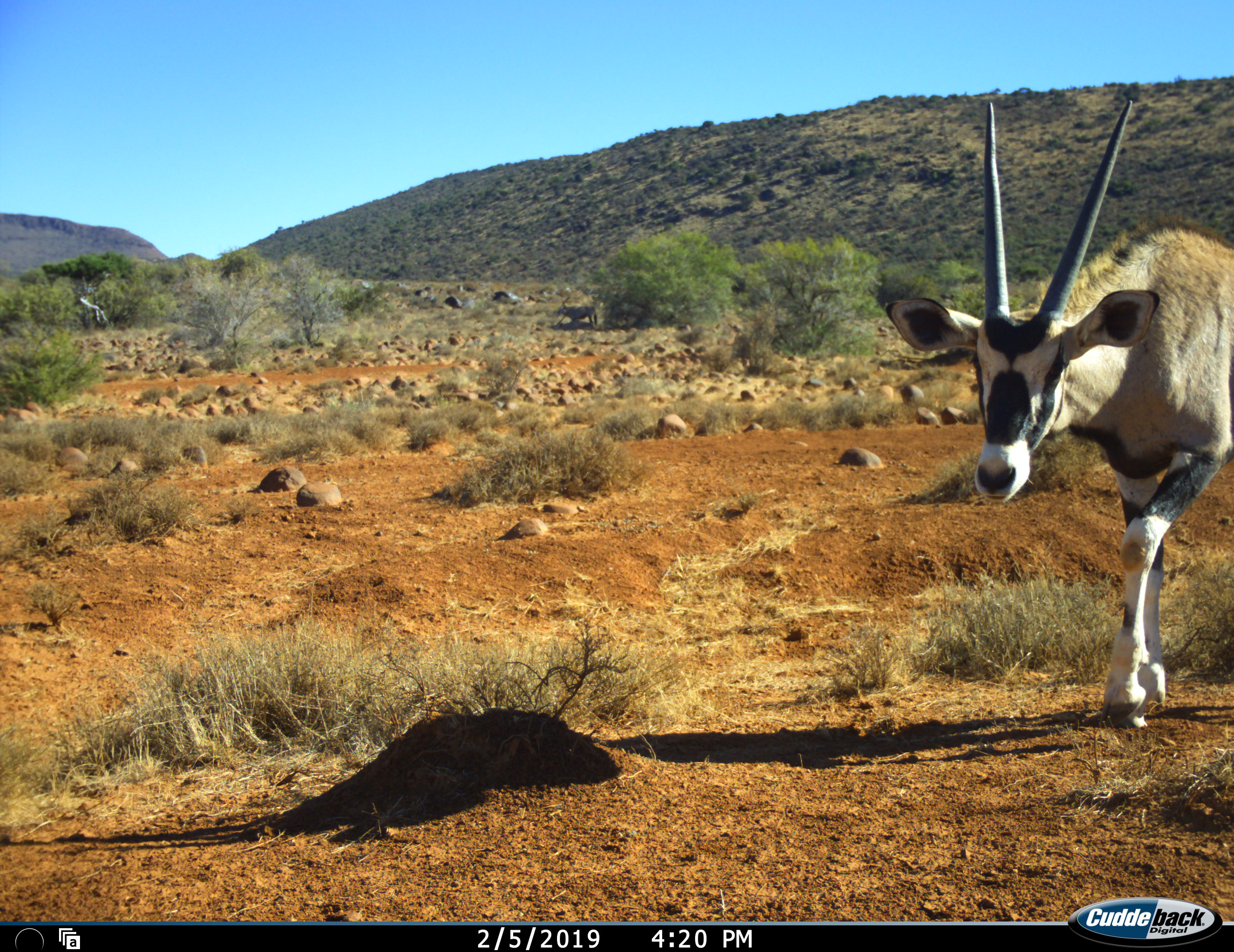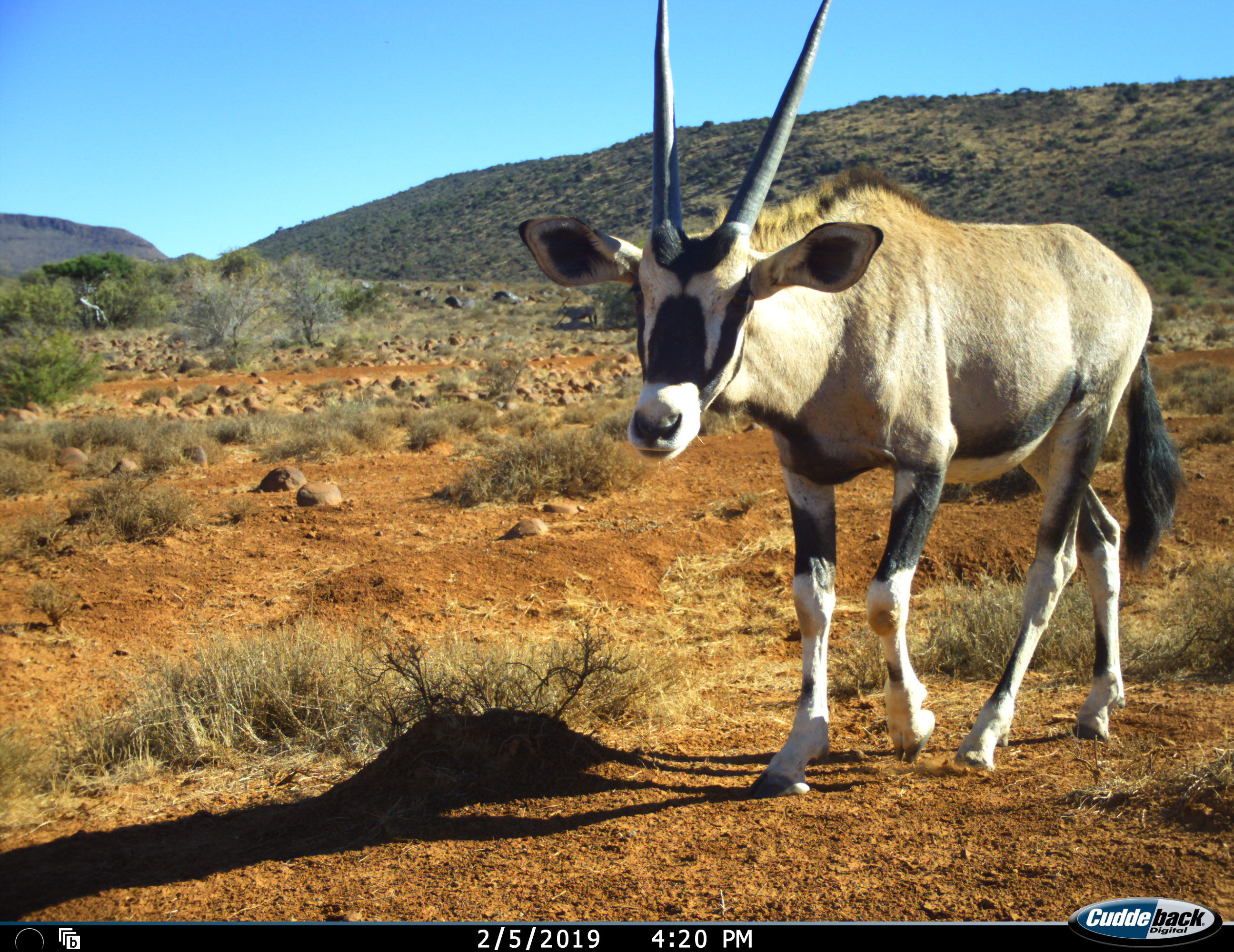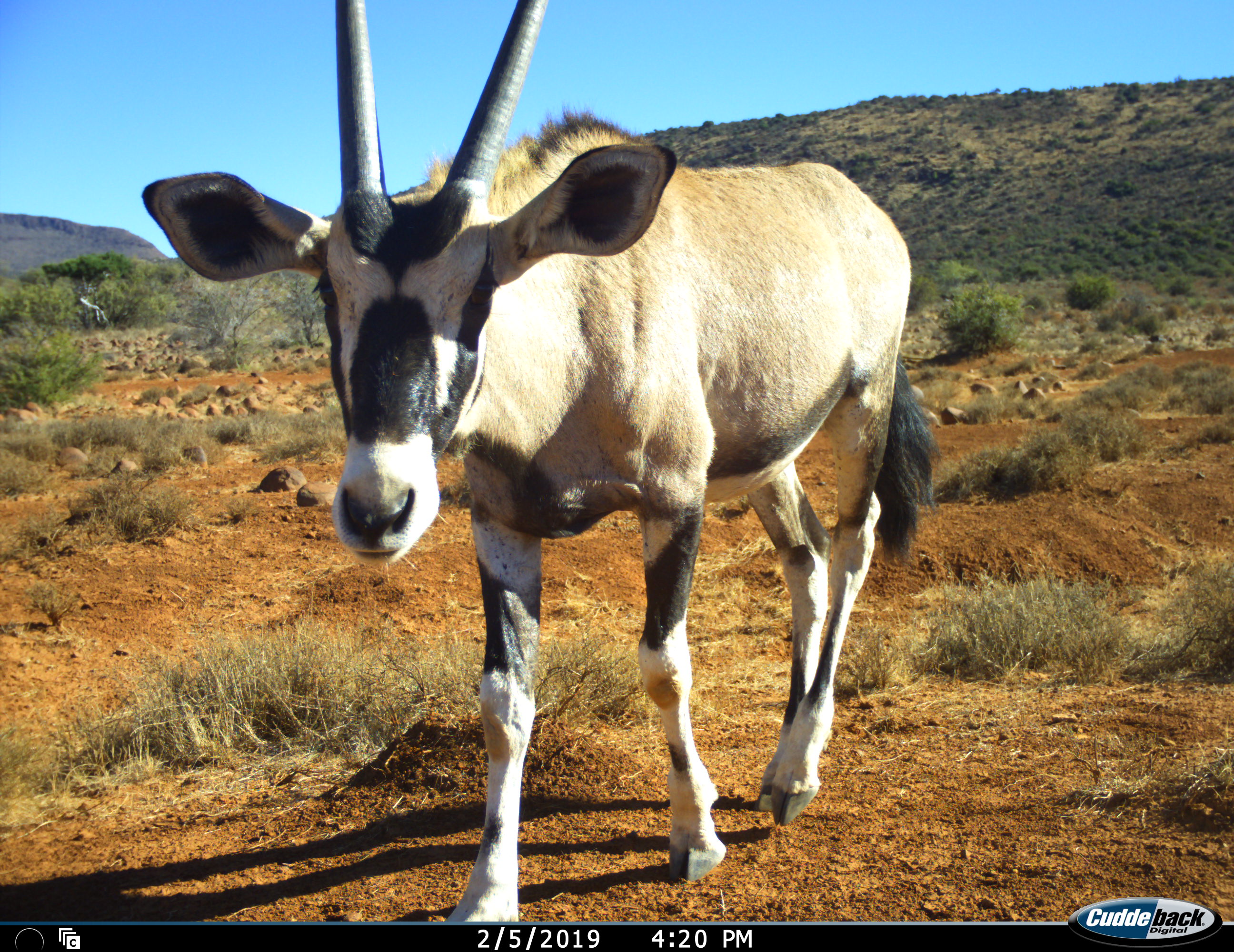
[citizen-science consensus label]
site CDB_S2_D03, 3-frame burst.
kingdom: Animalia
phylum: Chordata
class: Mammalia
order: Artiodactyla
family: Bovidae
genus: Oryx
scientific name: Oryx gazella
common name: gemsbok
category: oryx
Oryx (gemsbok) (Oryx gazella), count 1. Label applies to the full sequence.